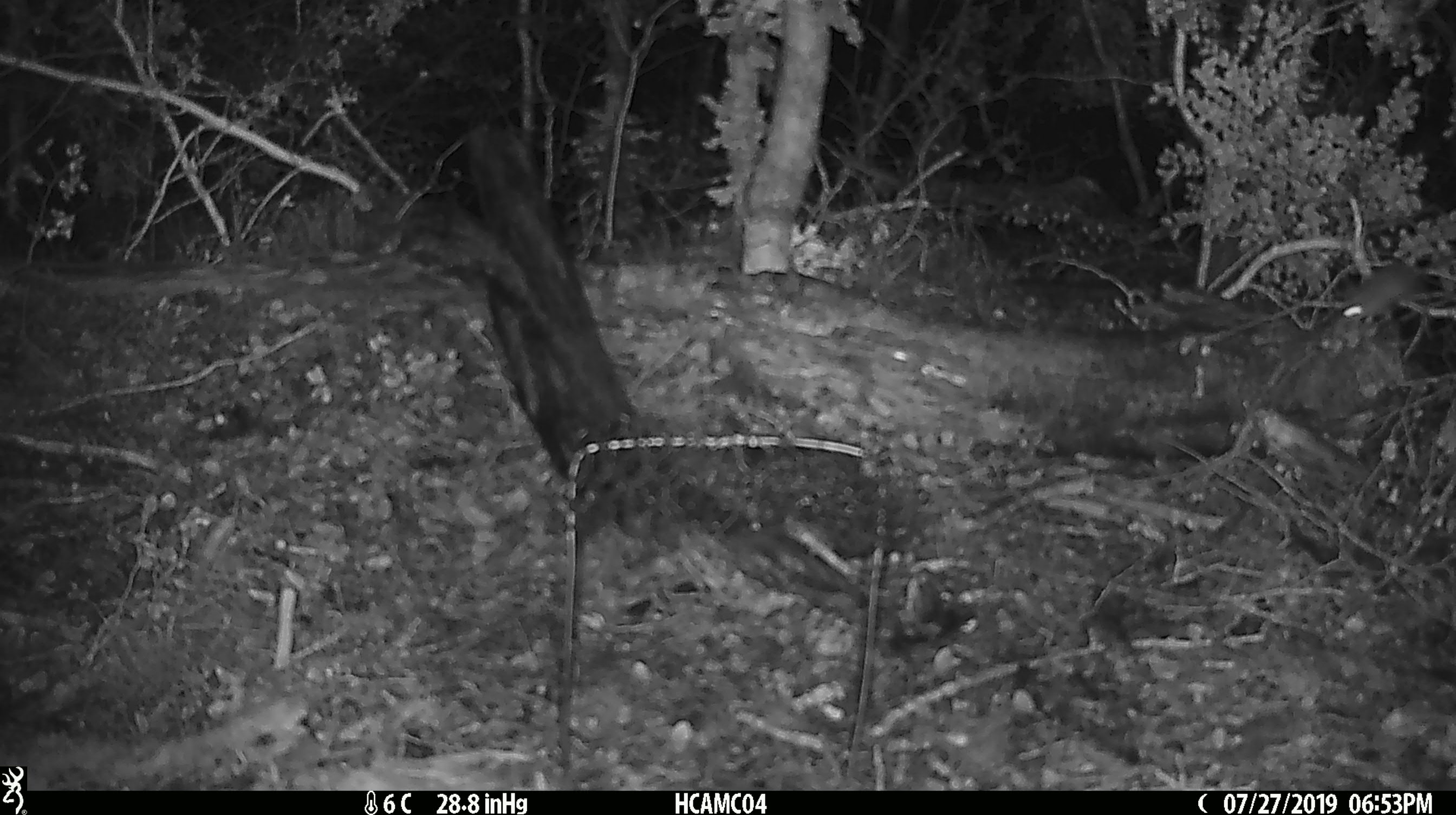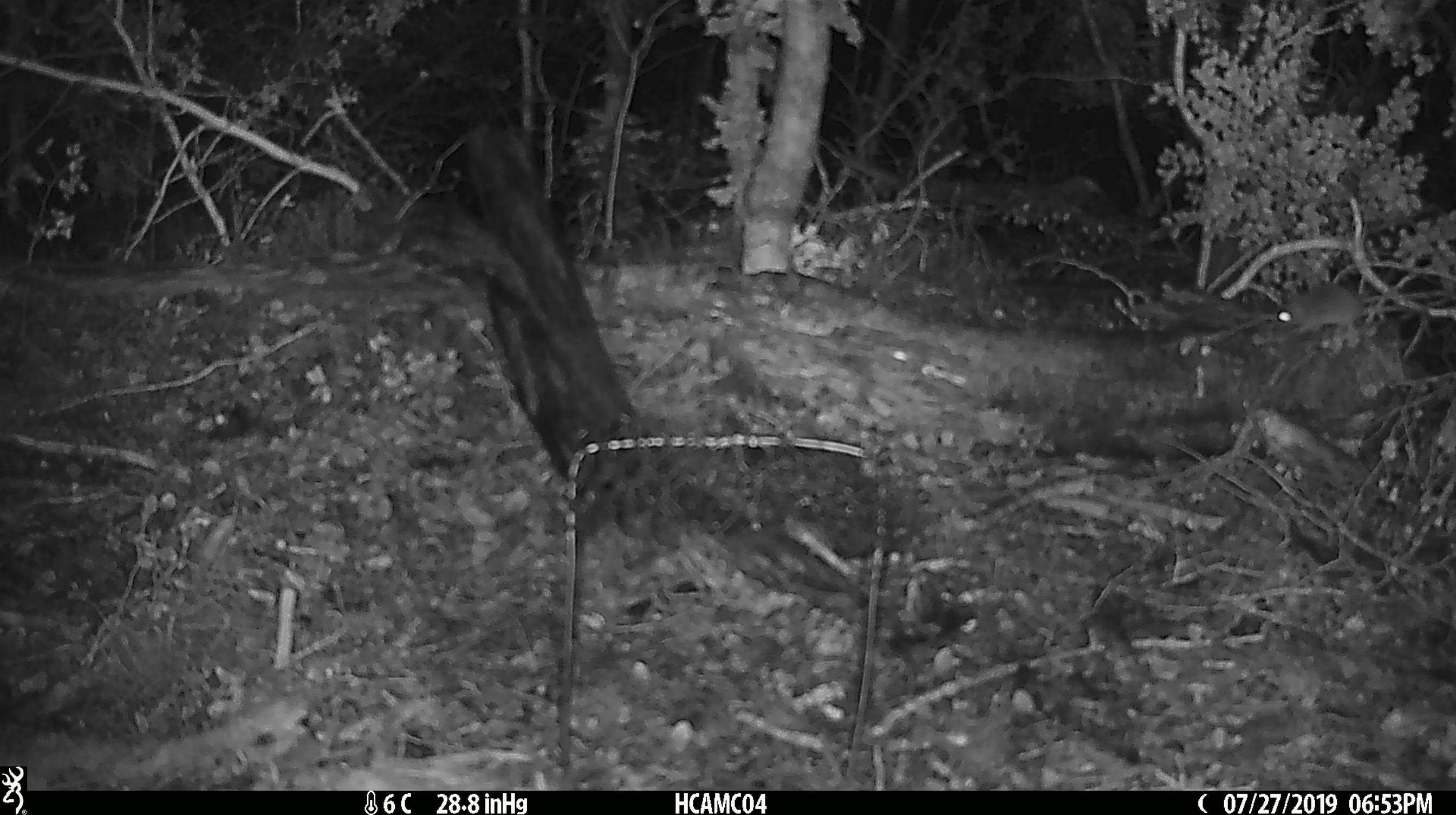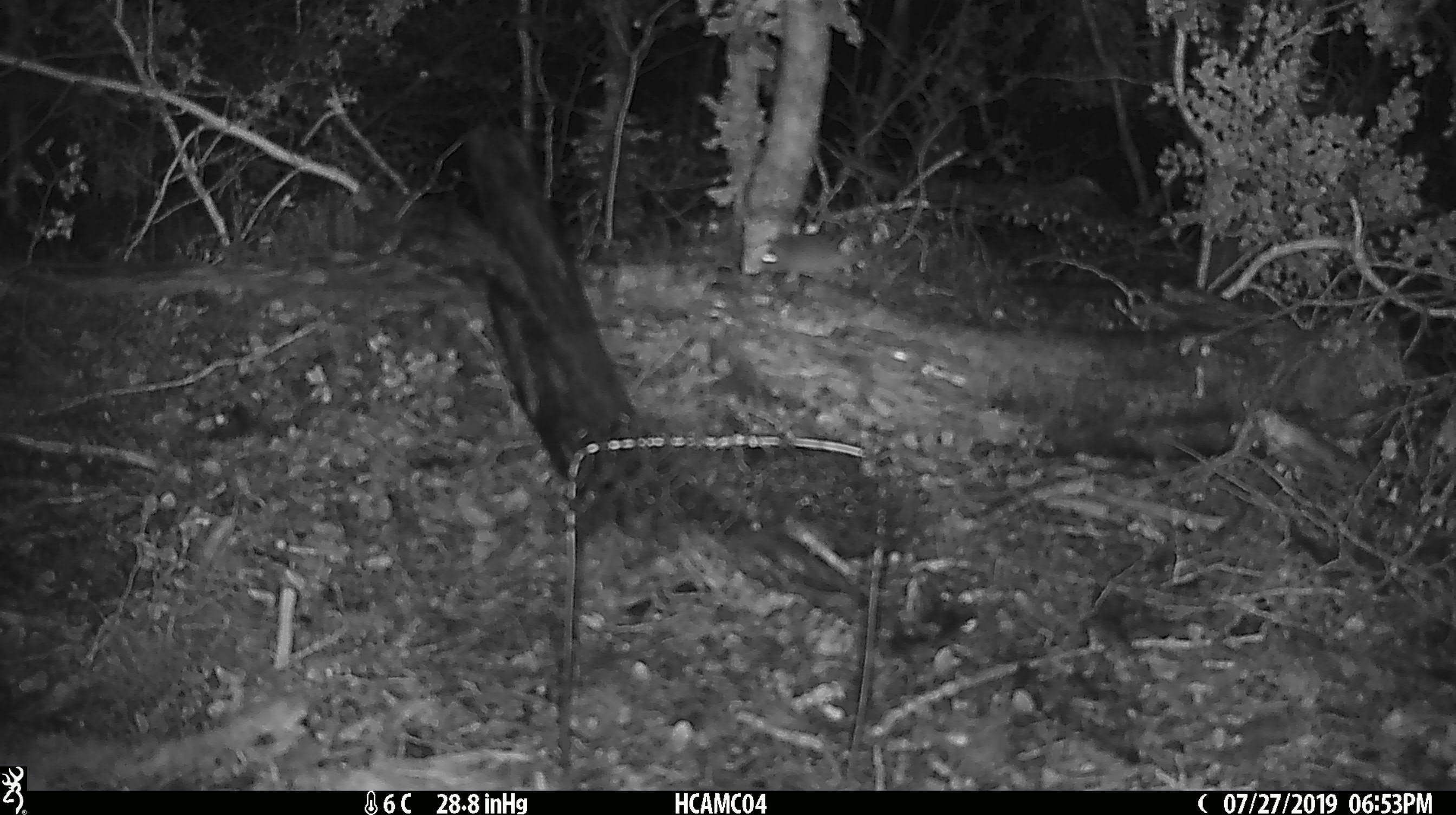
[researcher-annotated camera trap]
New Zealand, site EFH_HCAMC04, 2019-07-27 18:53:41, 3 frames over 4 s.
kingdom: Animalia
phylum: Chordata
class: Mammalia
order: Rodentia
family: Muridae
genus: Mus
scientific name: Mus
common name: mouse